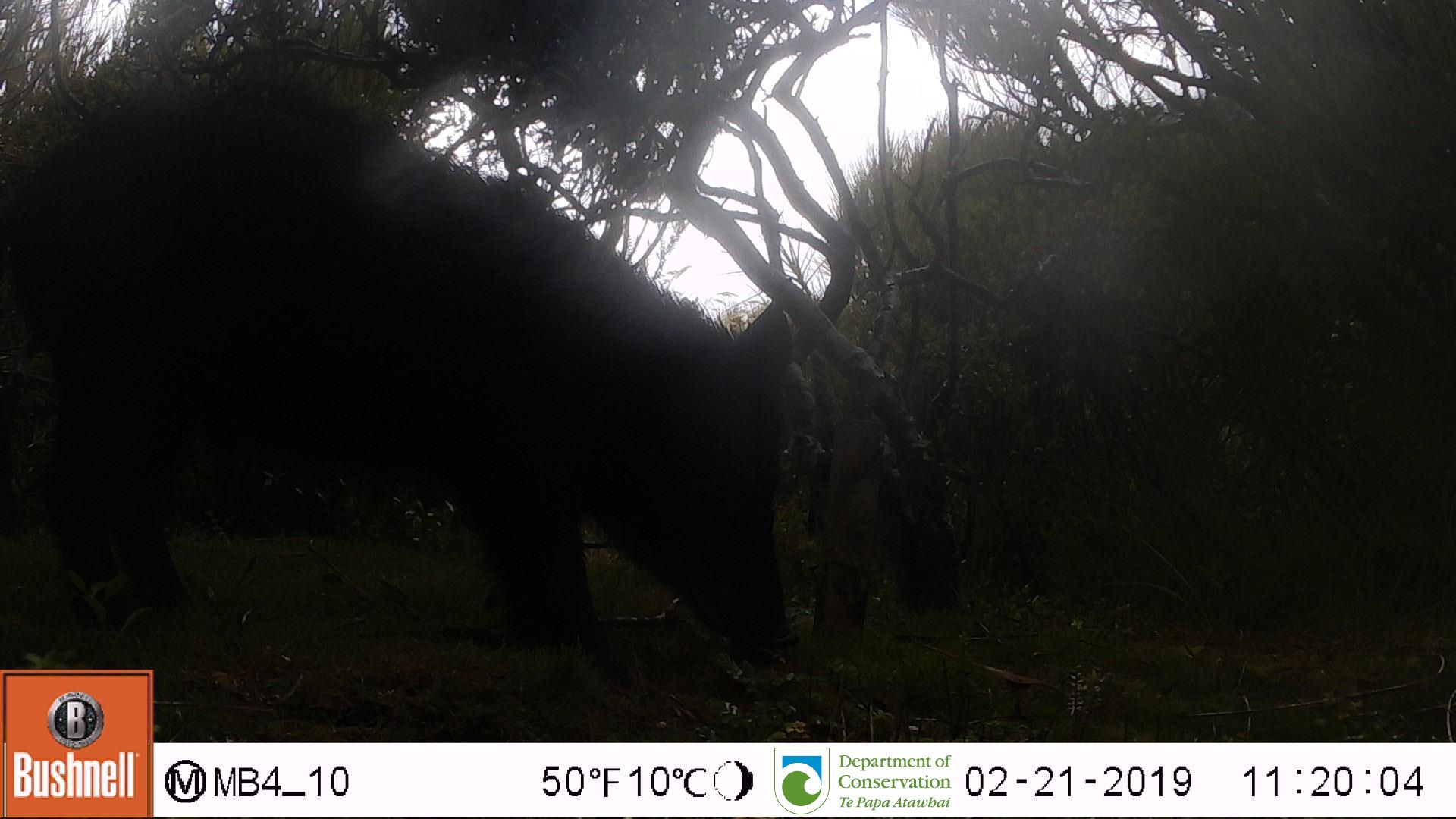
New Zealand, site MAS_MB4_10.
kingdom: Animalia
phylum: Chordata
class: Mammalia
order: Artiodactyla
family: Suidae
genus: Sus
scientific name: Sus scrofa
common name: pig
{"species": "pig (Sus scrofa)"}